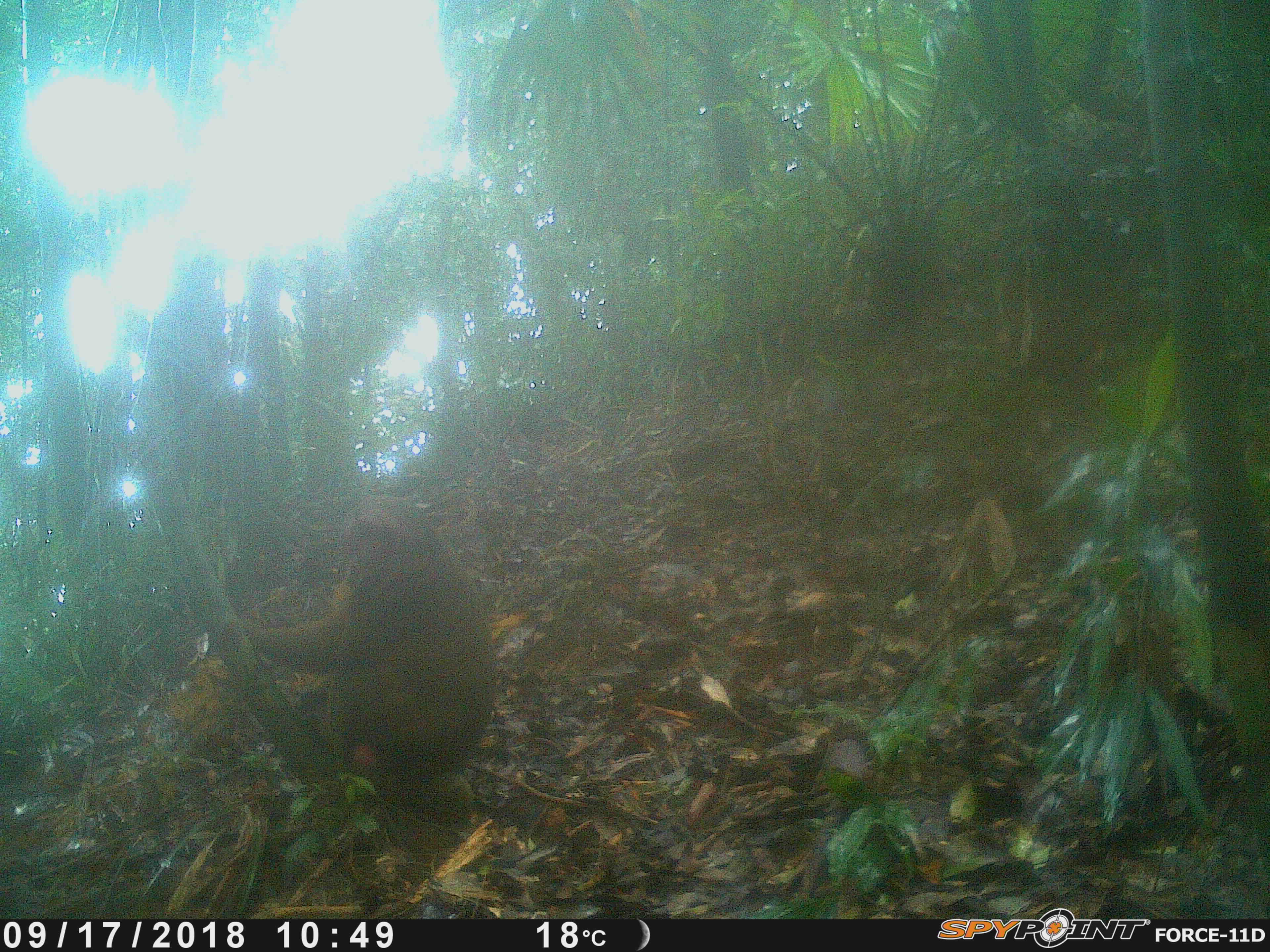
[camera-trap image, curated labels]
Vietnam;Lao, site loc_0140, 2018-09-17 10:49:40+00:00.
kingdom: Animalia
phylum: Chordata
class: Mammalia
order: Primates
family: Cercopithecidae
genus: Macaca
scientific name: Macaca arctoides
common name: stump-tailed macaque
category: stump tailed macaque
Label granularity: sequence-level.